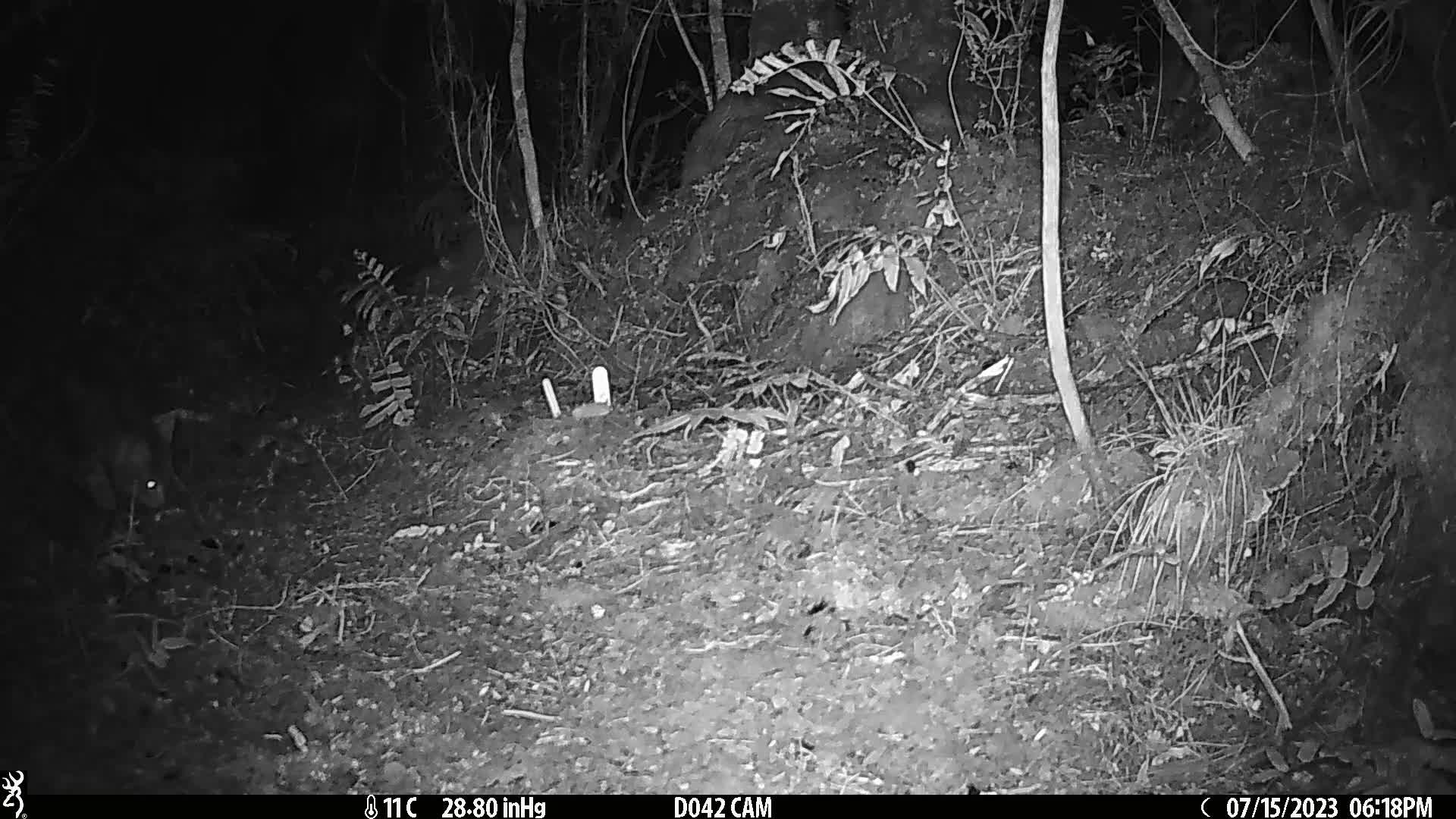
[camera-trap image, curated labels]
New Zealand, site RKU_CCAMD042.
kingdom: Animalia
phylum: Chordata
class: Mammalia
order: Carnivora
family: Felidae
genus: Felis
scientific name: Felis catus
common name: domestic cat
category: cat